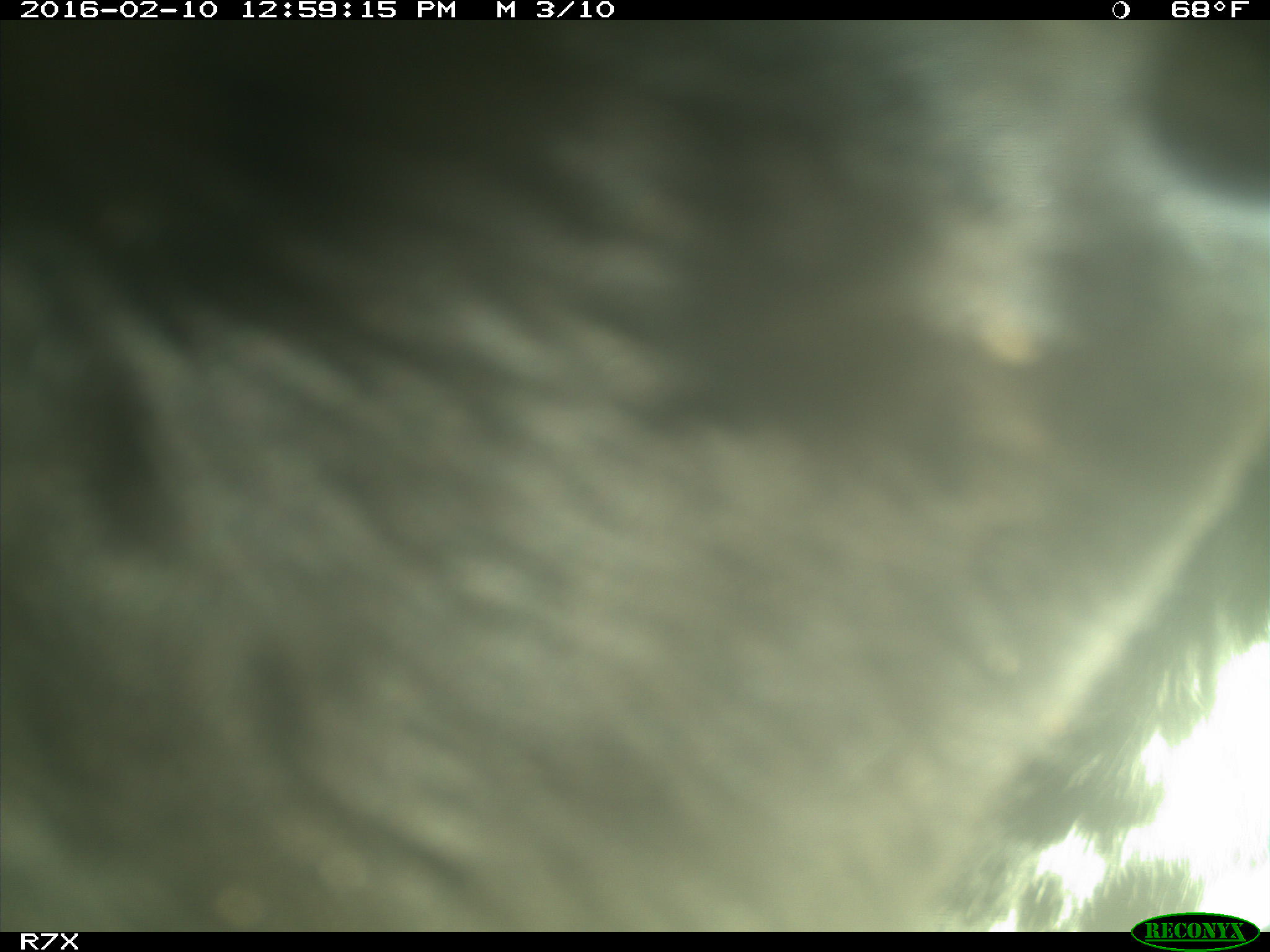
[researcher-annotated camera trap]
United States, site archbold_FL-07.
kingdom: Animalia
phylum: Chordata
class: Mammalia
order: Artiodactyla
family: Bovidae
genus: Bos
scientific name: Bos taurus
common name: domestic cow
Bos taurus (domestic cow).